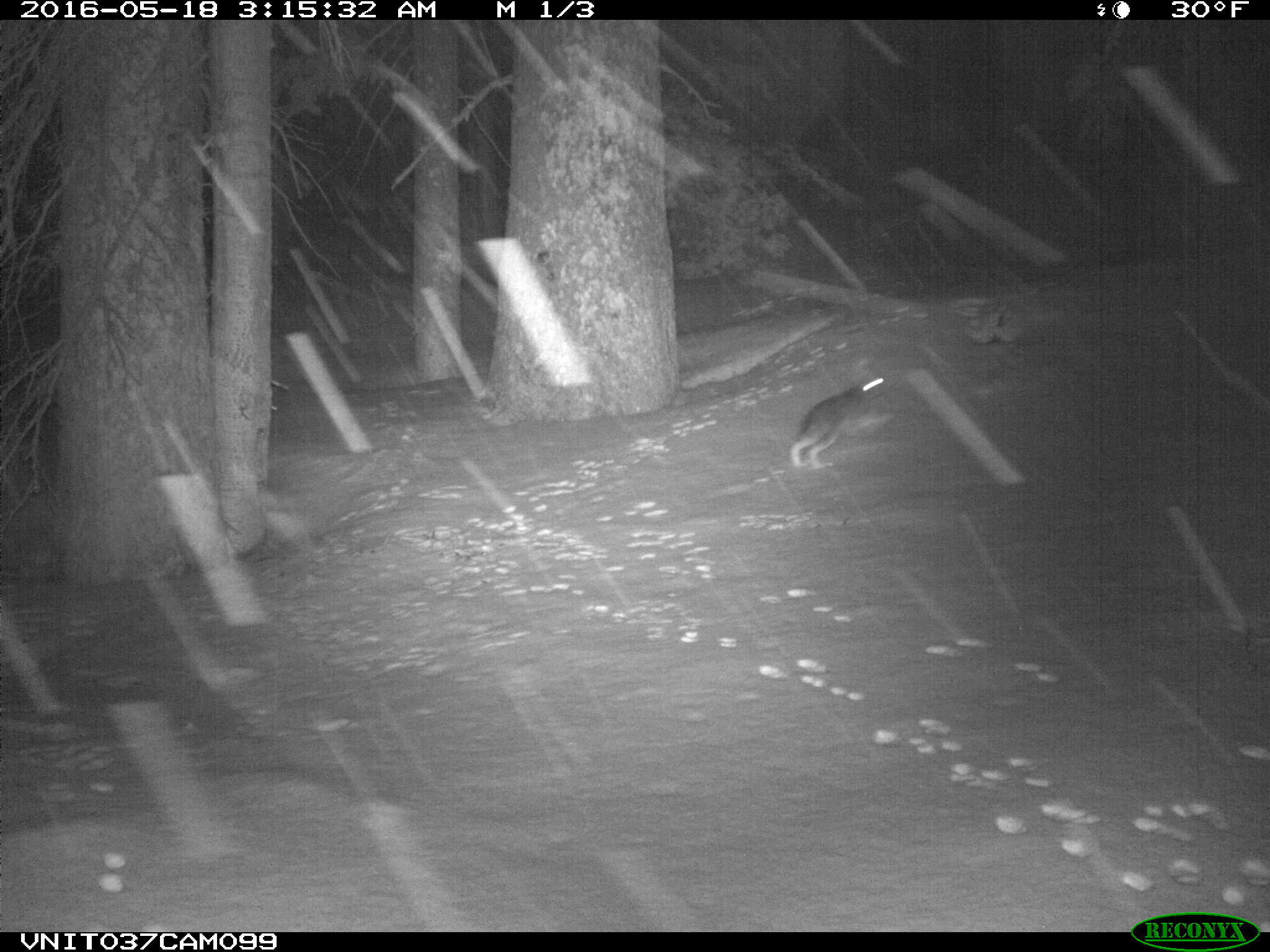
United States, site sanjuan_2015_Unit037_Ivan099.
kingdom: Animalia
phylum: Chordata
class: Mammalia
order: Lagomorpha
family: Leporidae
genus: Lepus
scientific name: Lepus americanus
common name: snowshoe hare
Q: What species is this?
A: Lepus americanus (snowshoe hare).